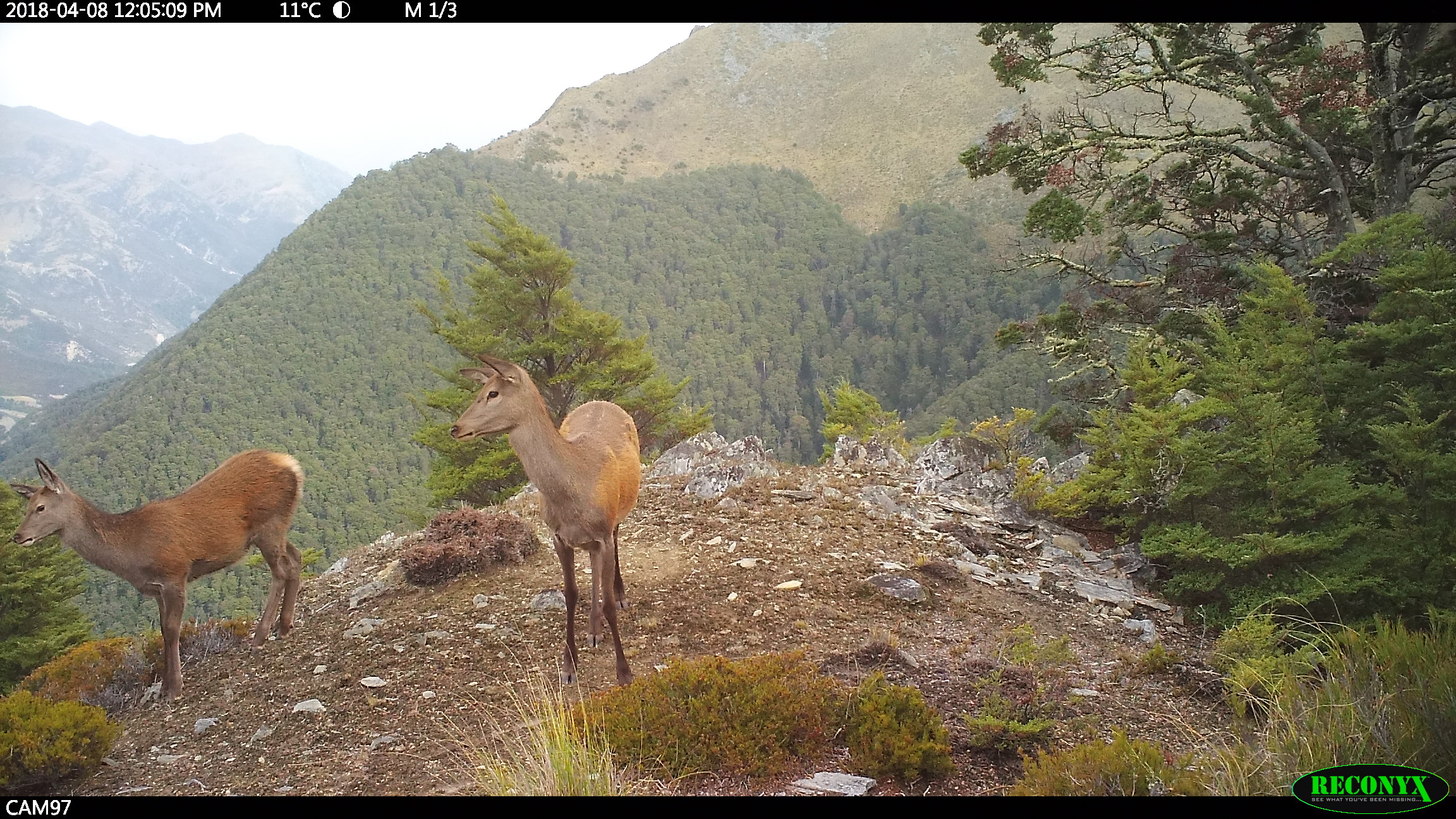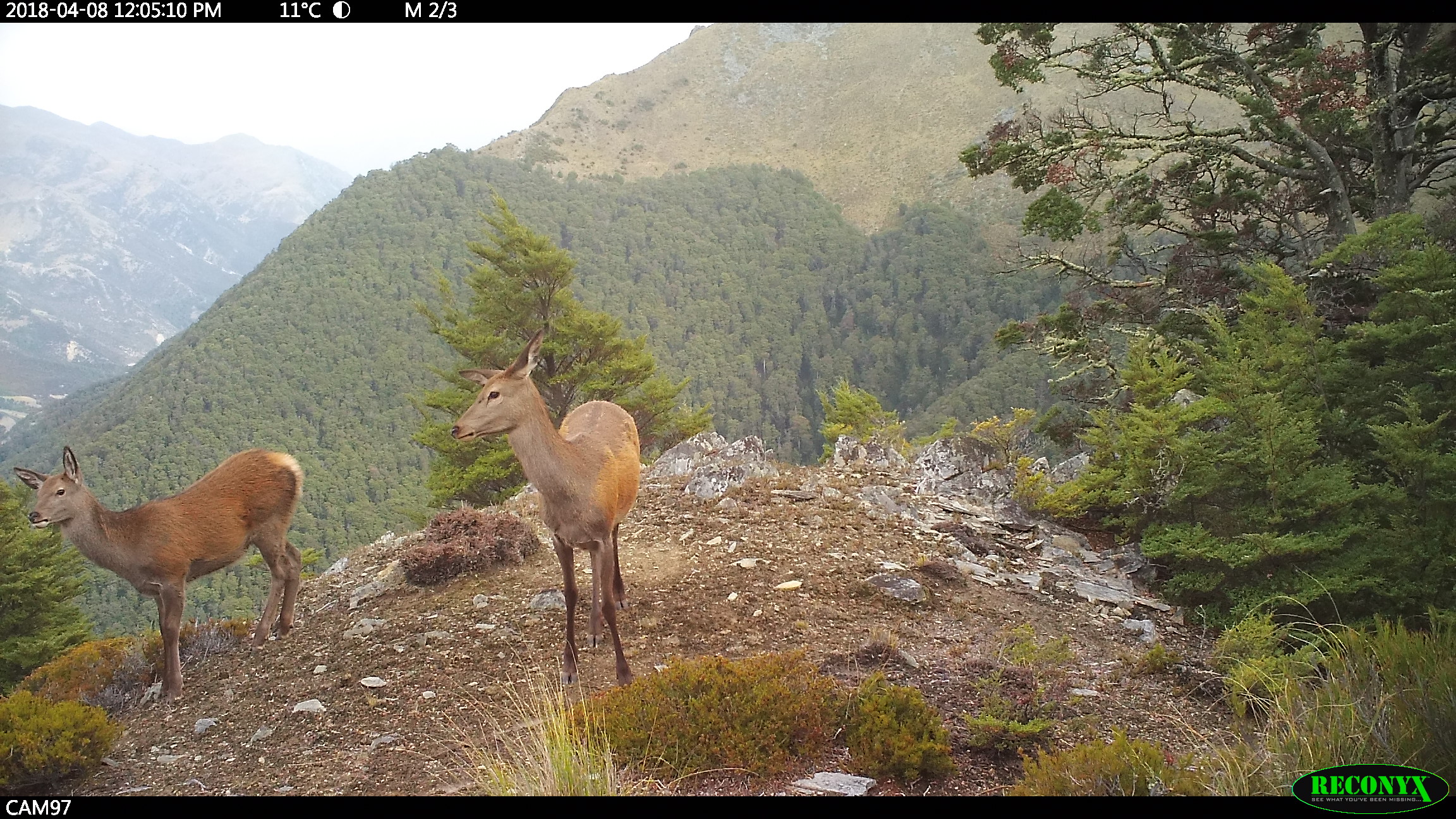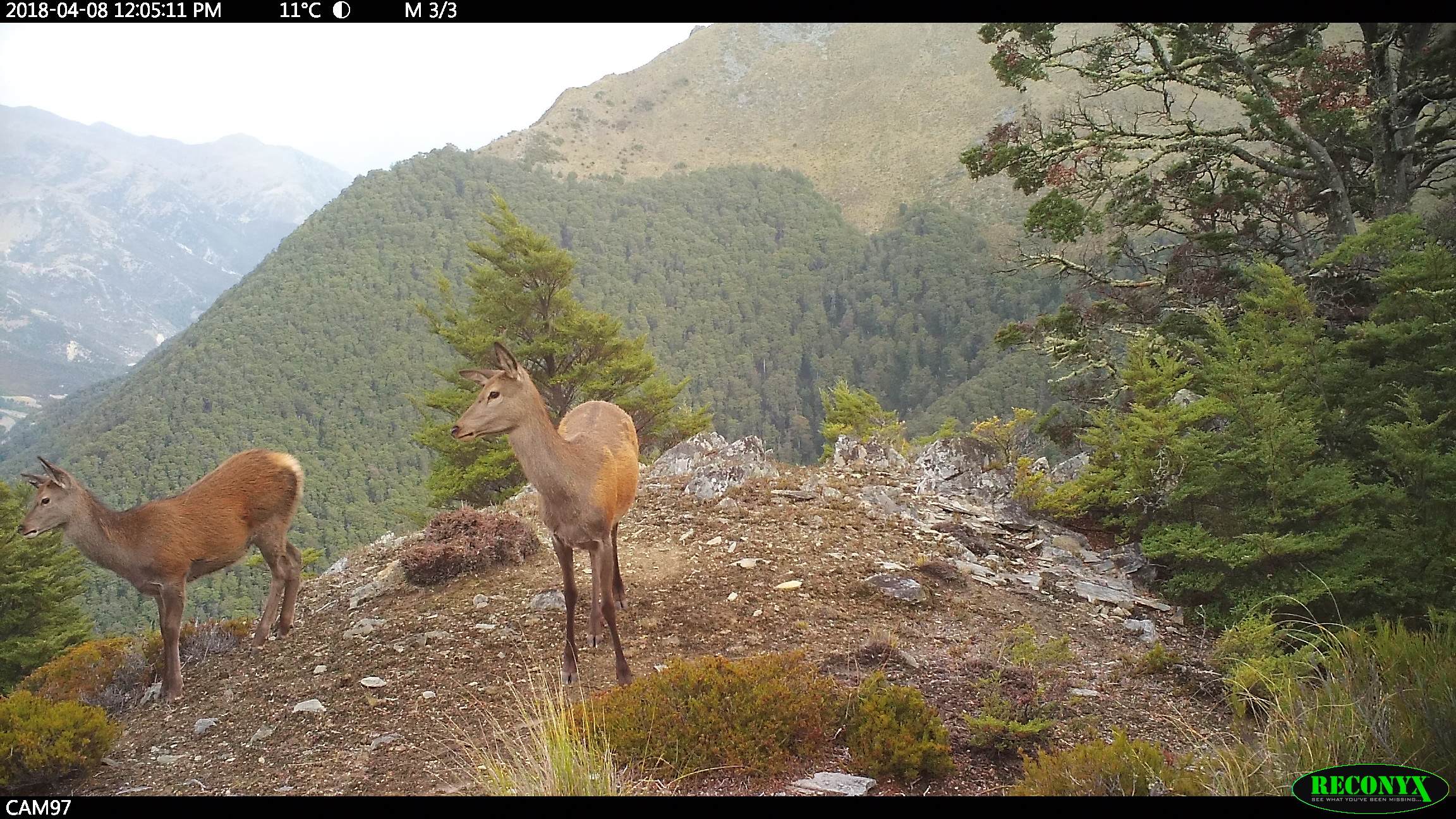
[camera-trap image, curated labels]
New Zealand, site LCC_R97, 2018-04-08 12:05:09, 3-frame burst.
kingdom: Animalia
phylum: Chordata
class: Mammalia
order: Artiodactyla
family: Cervidae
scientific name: Cervidae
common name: deer